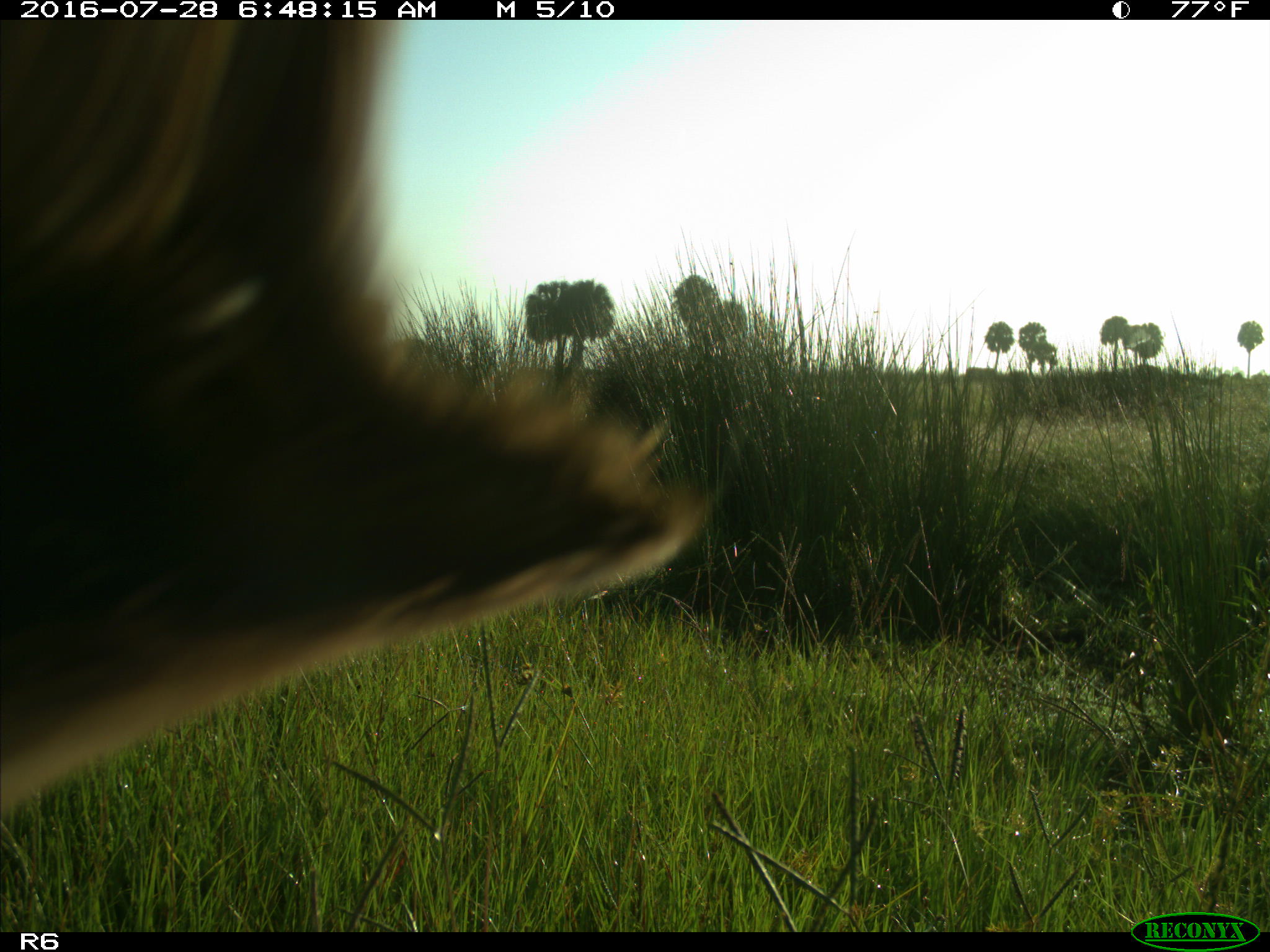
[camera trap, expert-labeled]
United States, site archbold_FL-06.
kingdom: Animalia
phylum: Chordata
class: Mammalia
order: Artiodactyla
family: Bovidae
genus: Bos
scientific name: Bos taurus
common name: domestic cow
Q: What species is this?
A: Bos taurus (domestic cow).